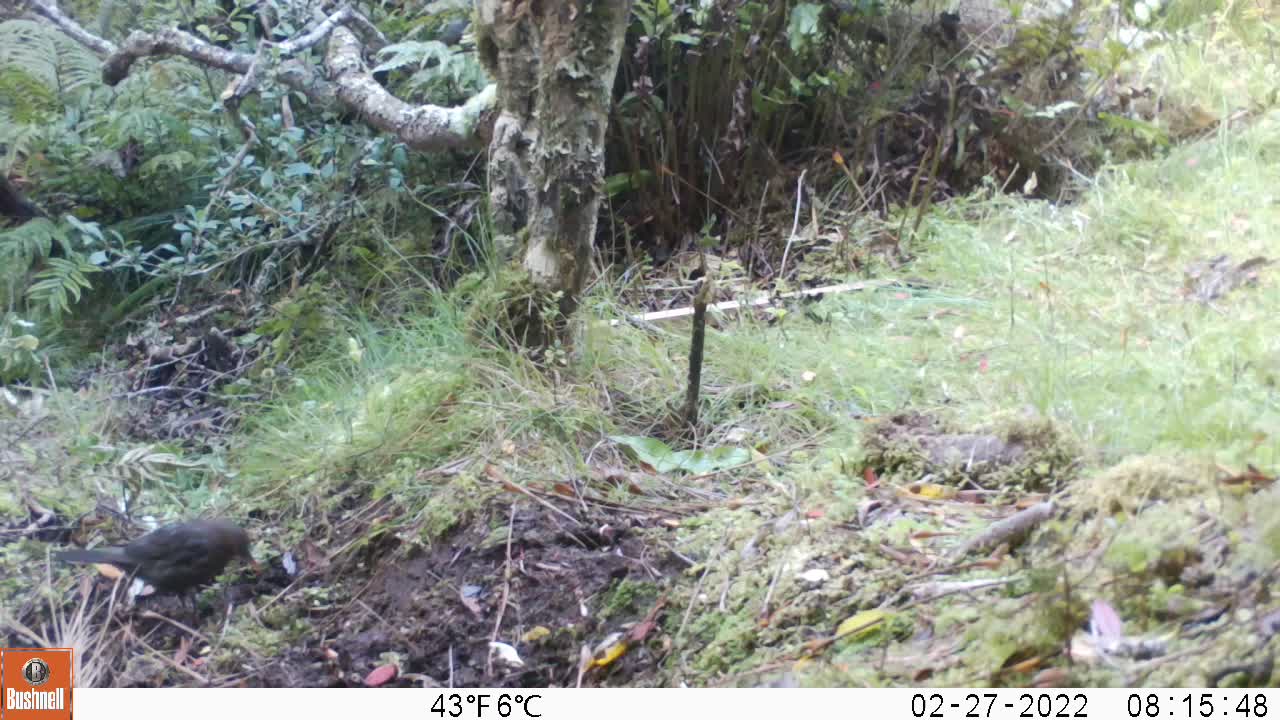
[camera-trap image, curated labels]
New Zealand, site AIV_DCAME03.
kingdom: Animalia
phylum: Chordata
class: Aves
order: Passeriformes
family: Turdidae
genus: Turdus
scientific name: Turdus merula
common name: eurasian blackbird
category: blackbird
Blackbird (eurasian blackbird) (Turdus merula).